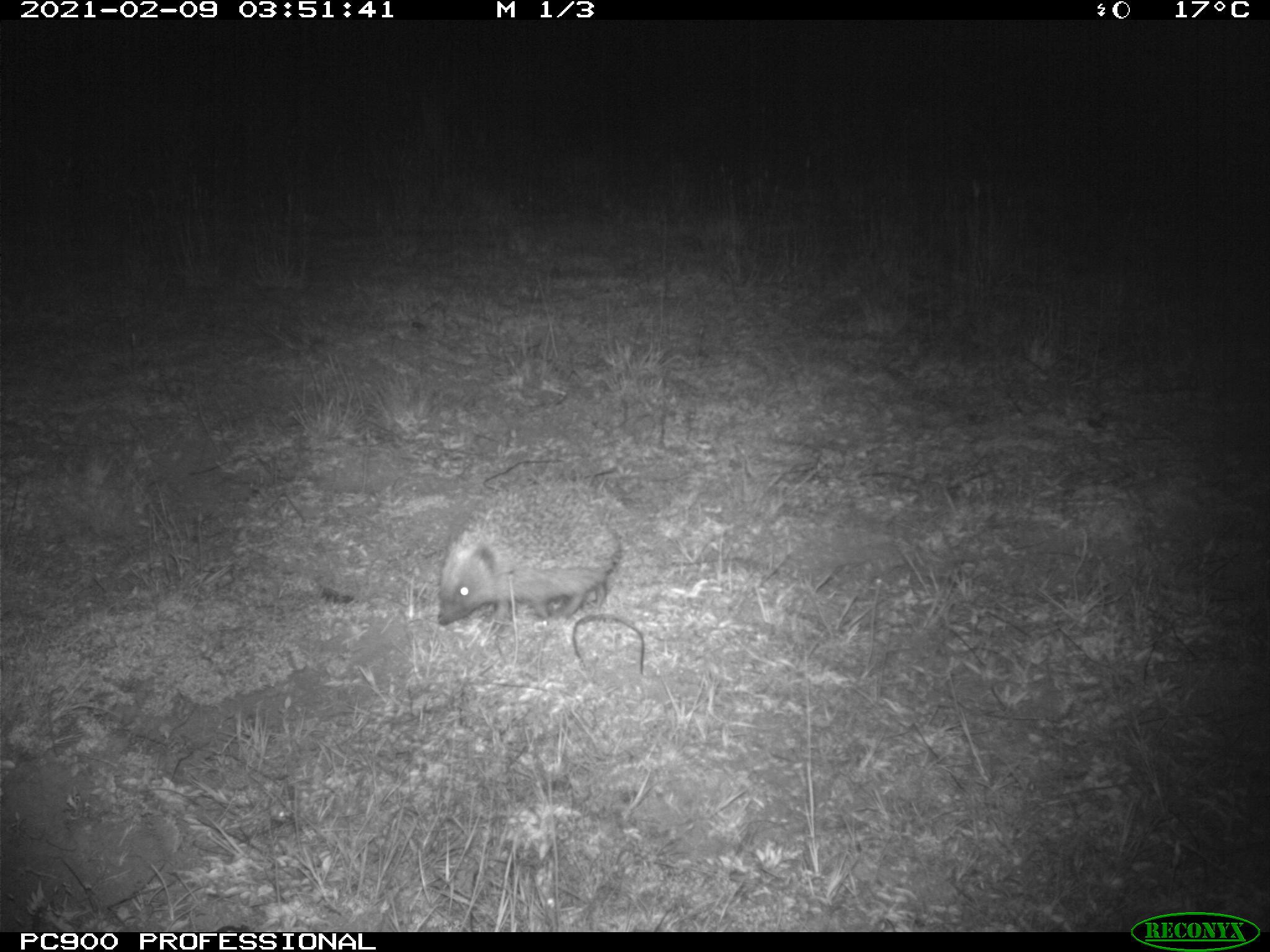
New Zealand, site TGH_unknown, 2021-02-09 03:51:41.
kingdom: Animalia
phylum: Chordata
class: Mammalia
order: Eulipotyphla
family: Erinaceidae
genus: Erinaceus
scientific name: Erinaceus europaeus europaeus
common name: european hedgehog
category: hedgehog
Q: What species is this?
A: Hedgehog (european hedgehog) (Erinaceus europaeus europaeus).